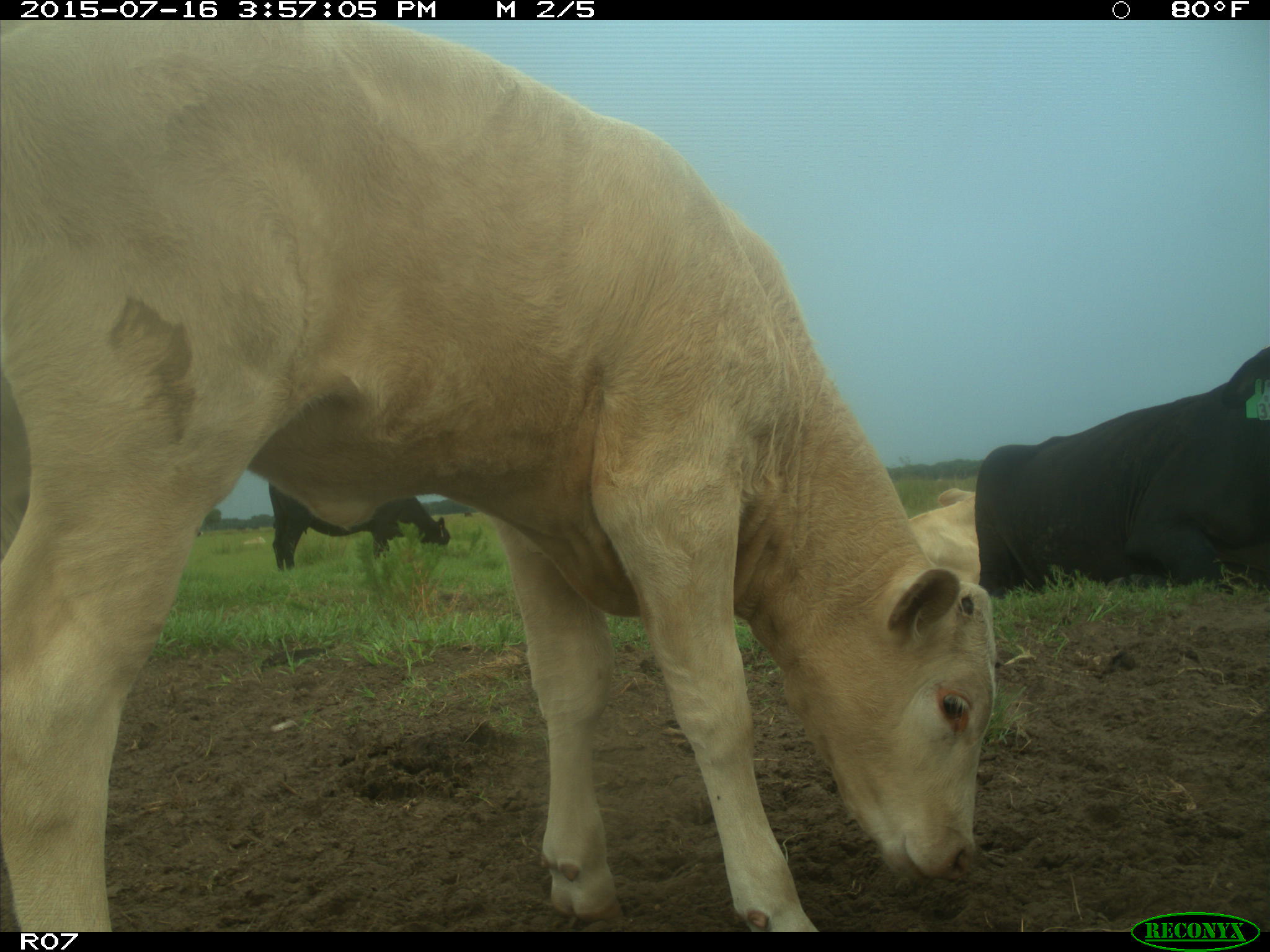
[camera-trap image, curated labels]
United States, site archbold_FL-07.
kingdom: Animalia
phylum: Chordata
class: Mammalia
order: Artiodactyla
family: Bovidae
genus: Bos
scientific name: Bos taurus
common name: domestic cow